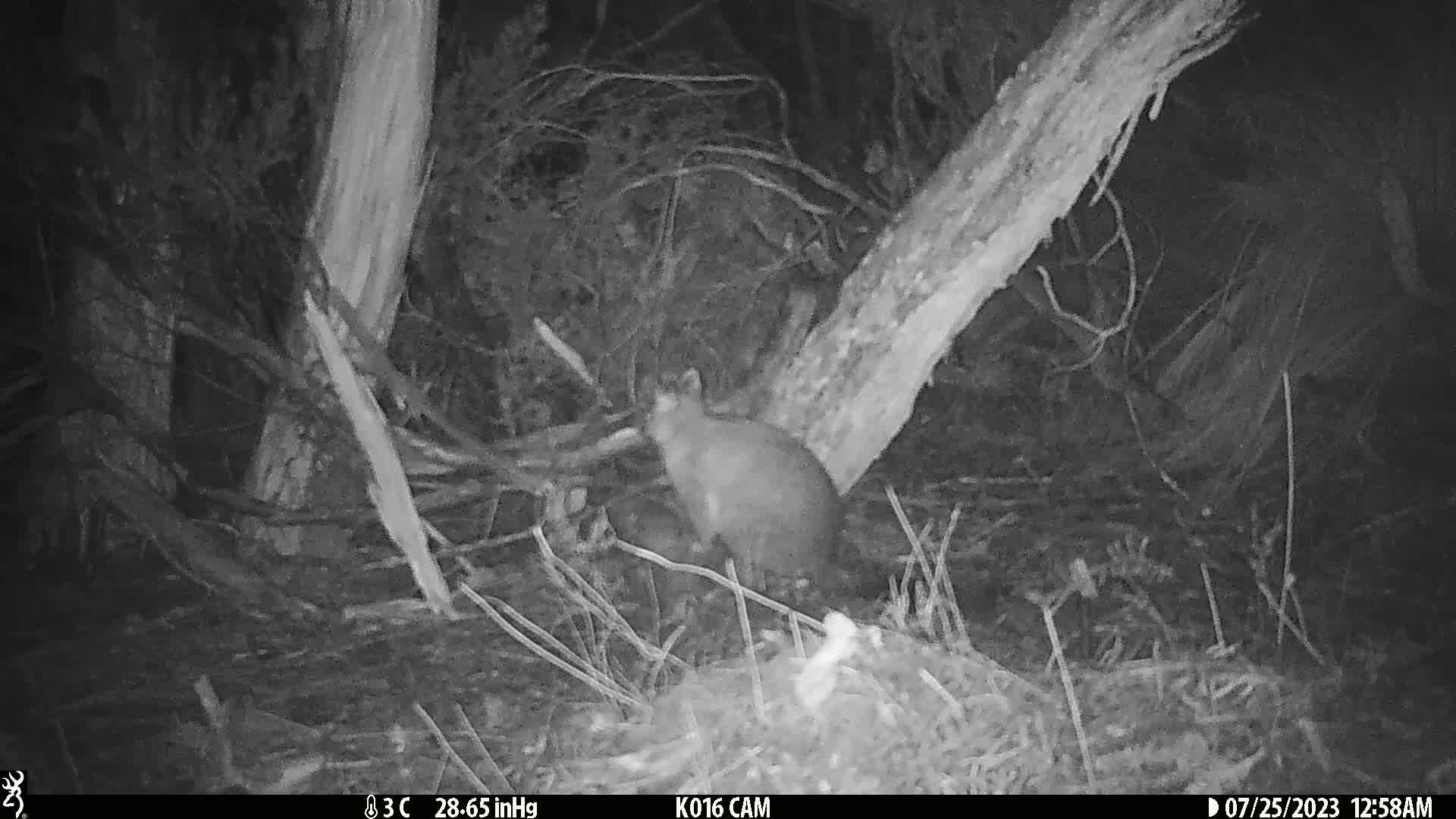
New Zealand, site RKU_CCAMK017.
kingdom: Animalia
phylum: Chordata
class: Mammalia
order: Diprotodontia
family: Phalangeridae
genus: Trichosurus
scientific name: Trichosurus vulpecula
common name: common brushtail possum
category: possum